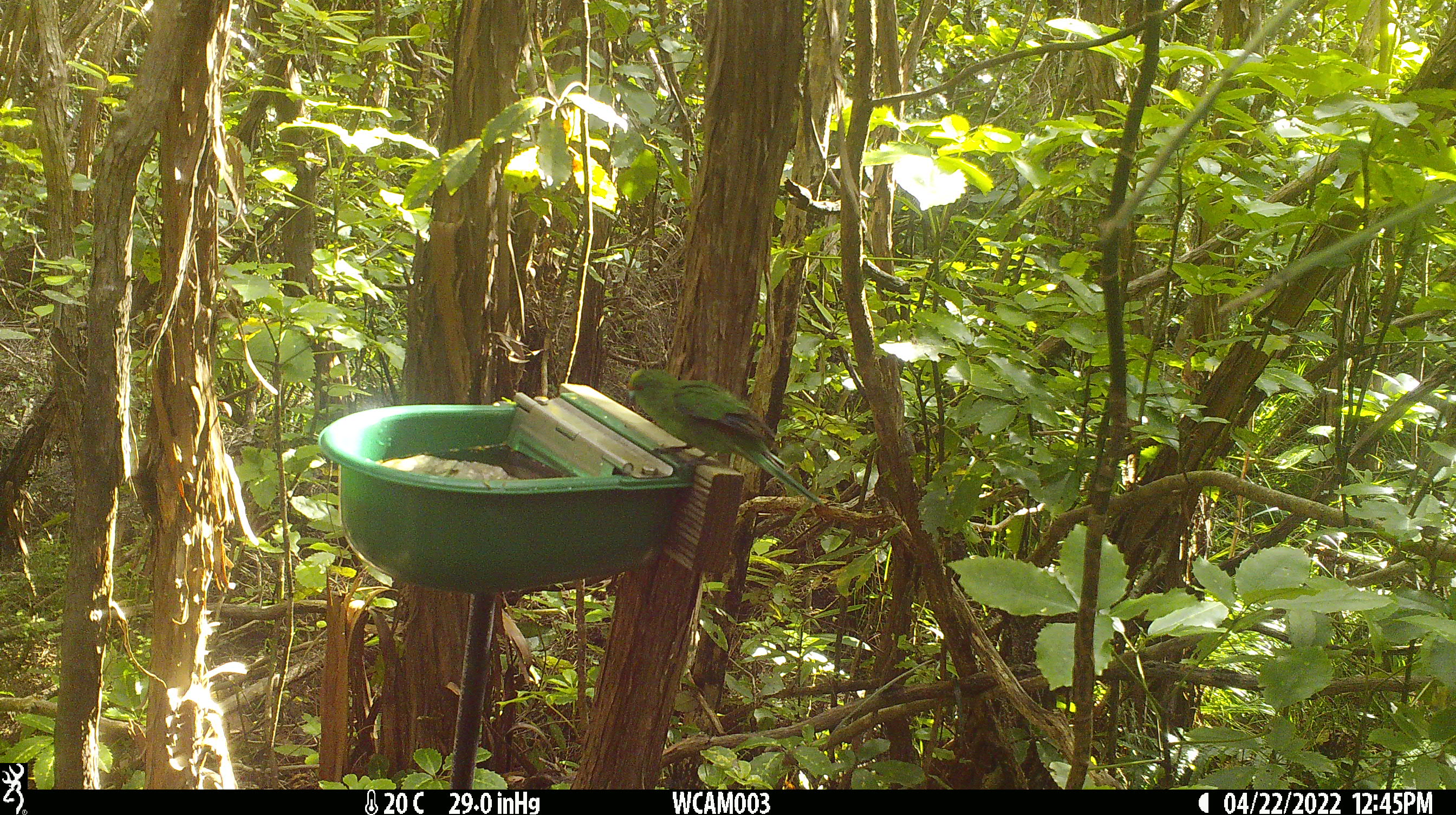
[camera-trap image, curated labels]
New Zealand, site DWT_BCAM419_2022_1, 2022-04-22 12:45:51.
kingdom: Animalia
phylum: Chordata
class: Aves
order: Psittaciformes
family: Psittaculidae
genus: Cyanoramphus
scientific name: Cyanoramphus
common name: parakeet